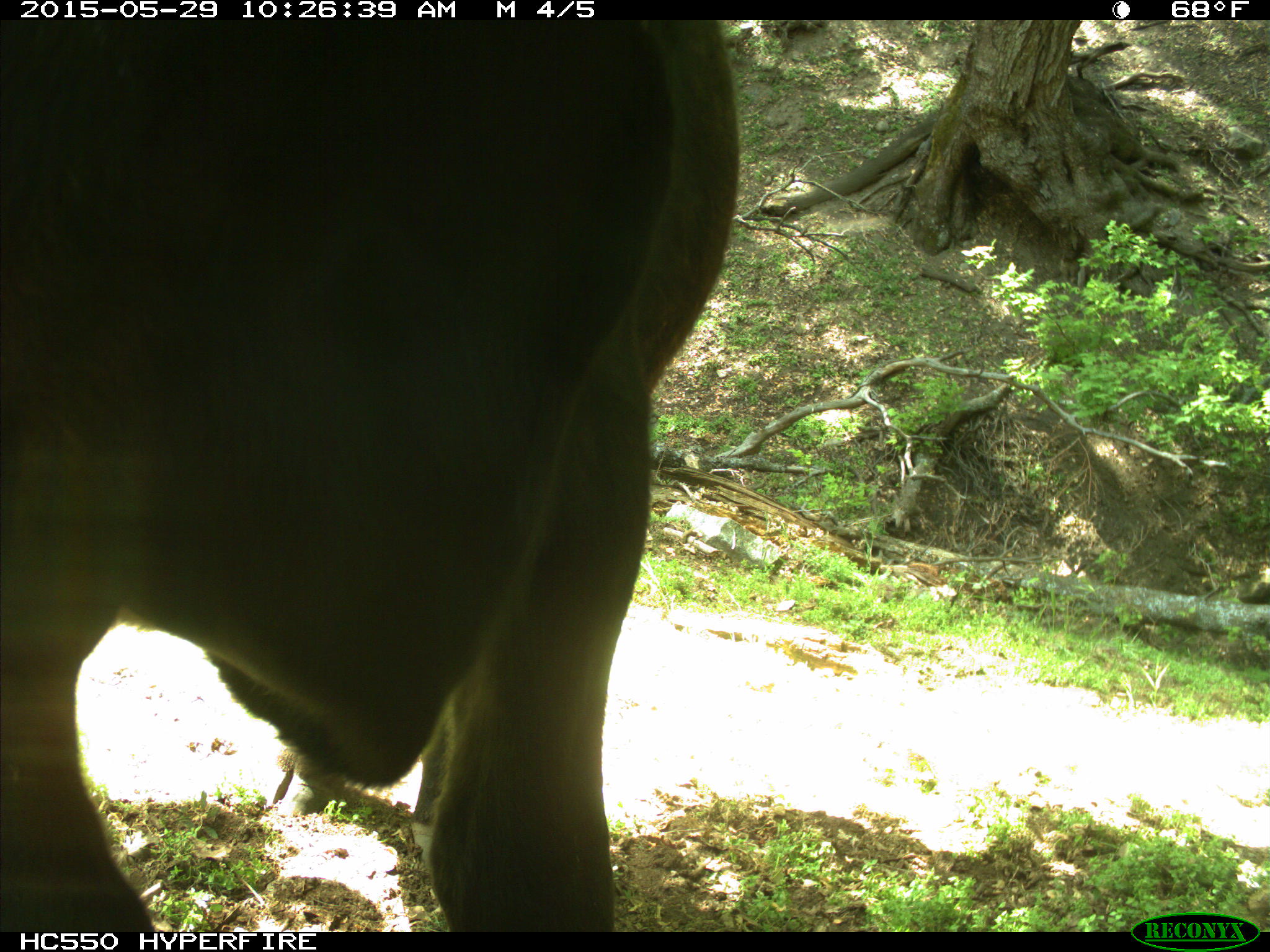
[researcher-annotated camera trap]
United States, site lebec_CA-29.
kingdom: Animalia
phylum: Chordata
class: Mammalia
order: Artiodactyla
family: Bovidae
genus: Bos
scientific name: Bos taurus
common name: domestic cow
Bos taurus (domestic cow).